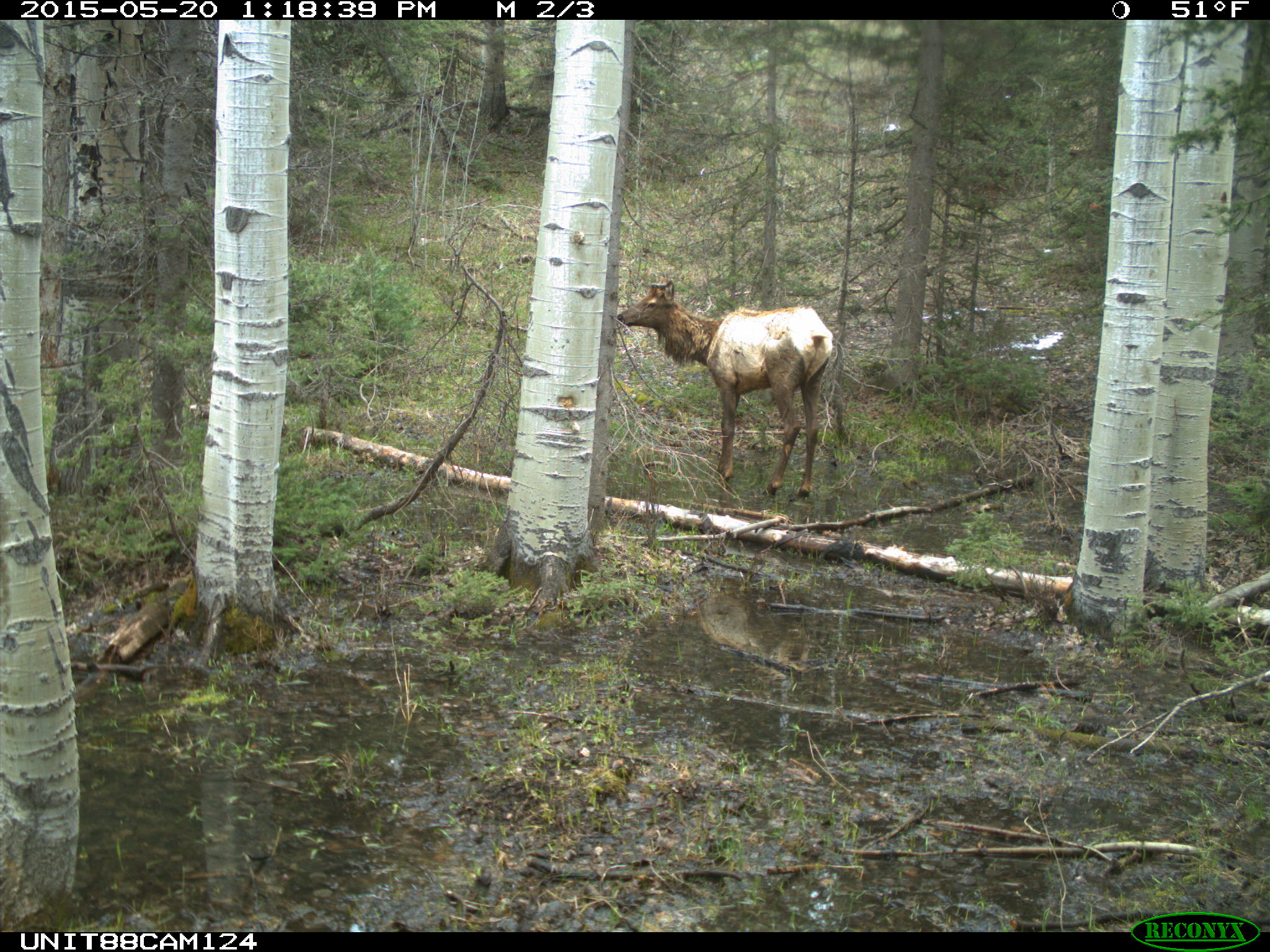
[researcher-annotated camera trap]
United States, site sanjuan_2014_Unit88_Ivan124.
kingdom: Animalia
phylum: Chordata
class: Mammalia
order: Artiodactyla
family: Cervidae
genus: Cervus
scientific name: Cervus elaphus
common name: red deer